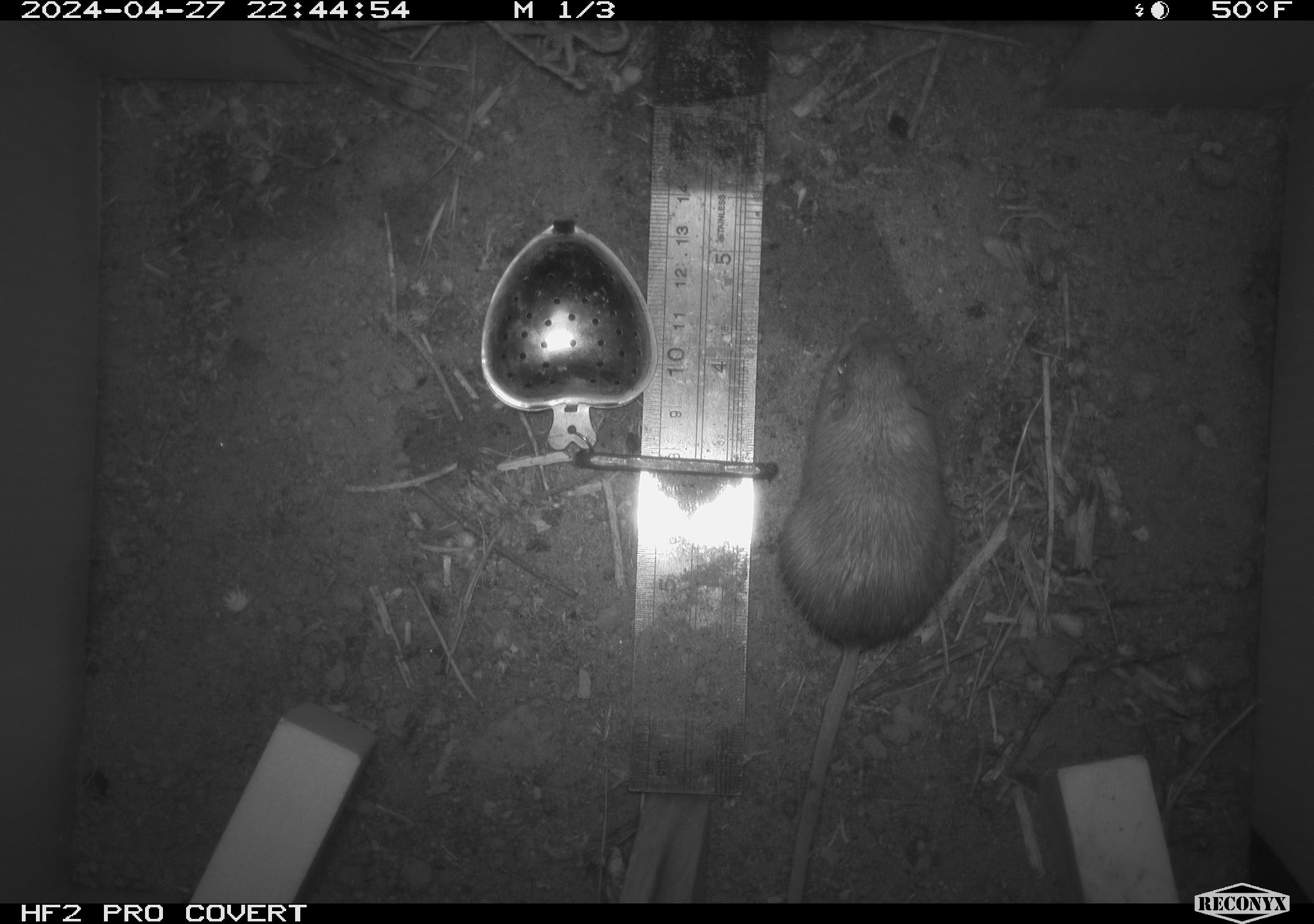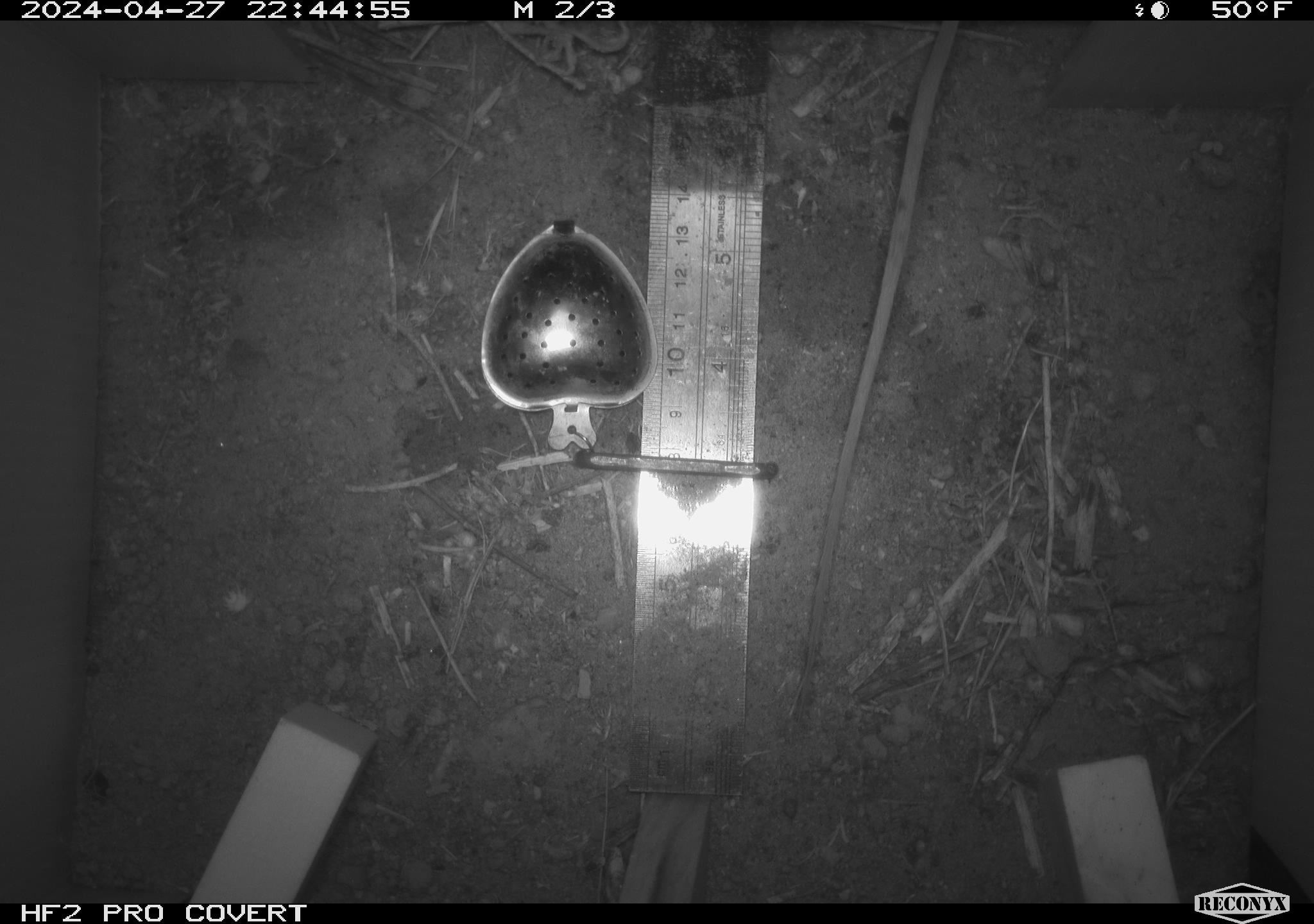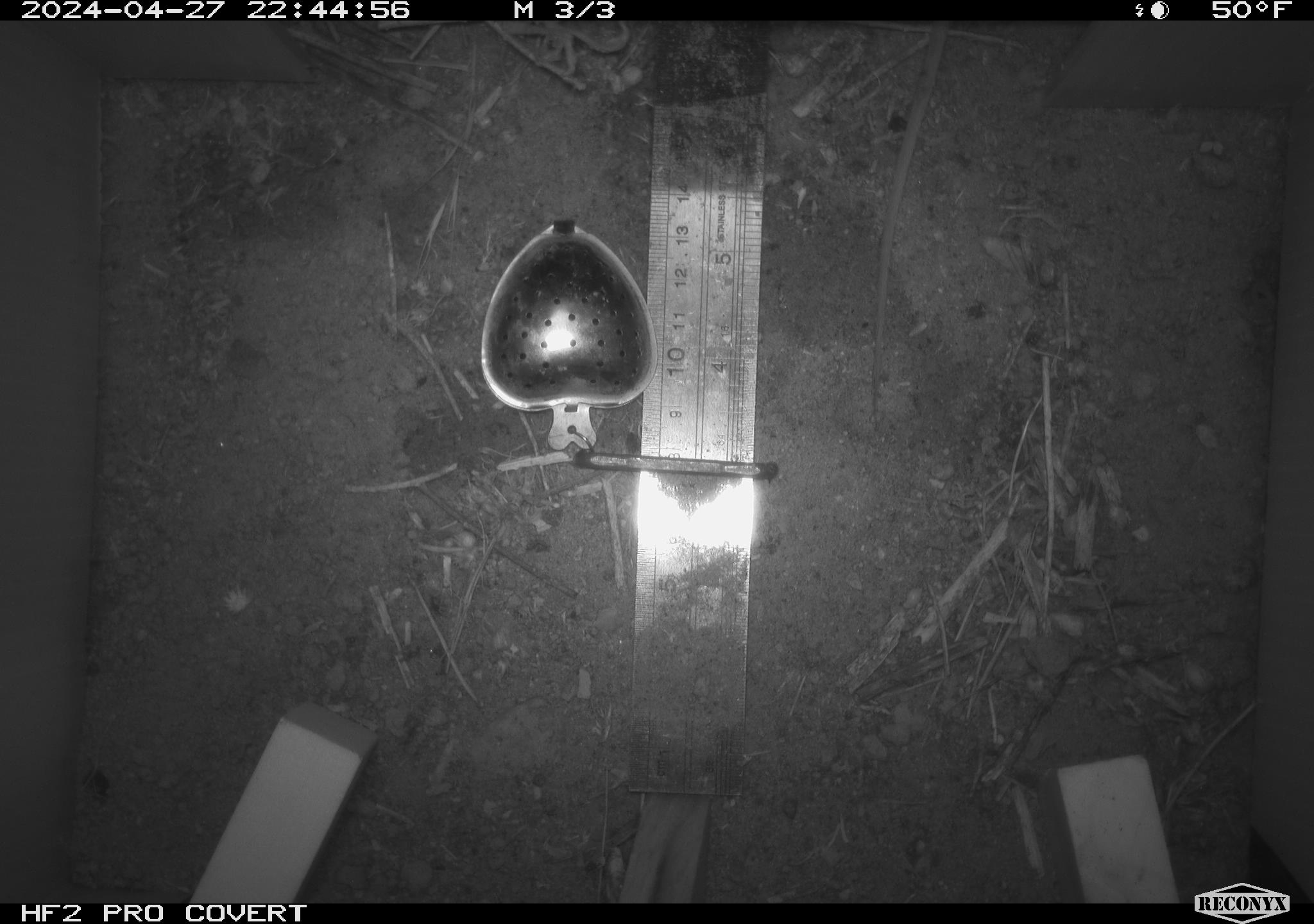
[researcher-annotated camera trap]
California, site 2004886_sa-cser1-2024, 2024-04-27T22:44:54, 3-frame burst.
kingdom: Animalia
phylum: Chordata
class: Mammalia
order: Rodentia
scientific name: Rodentia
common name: rodent